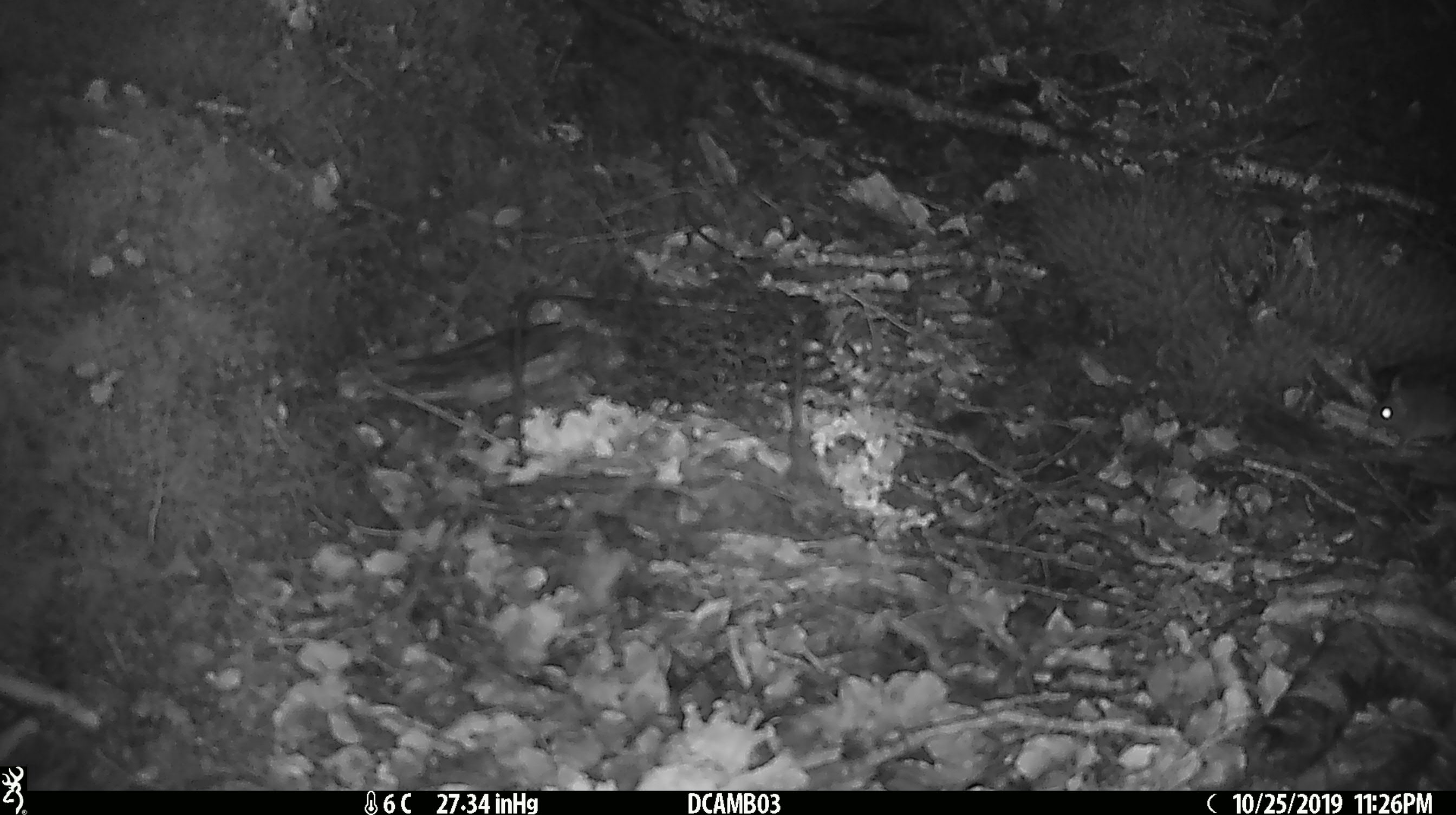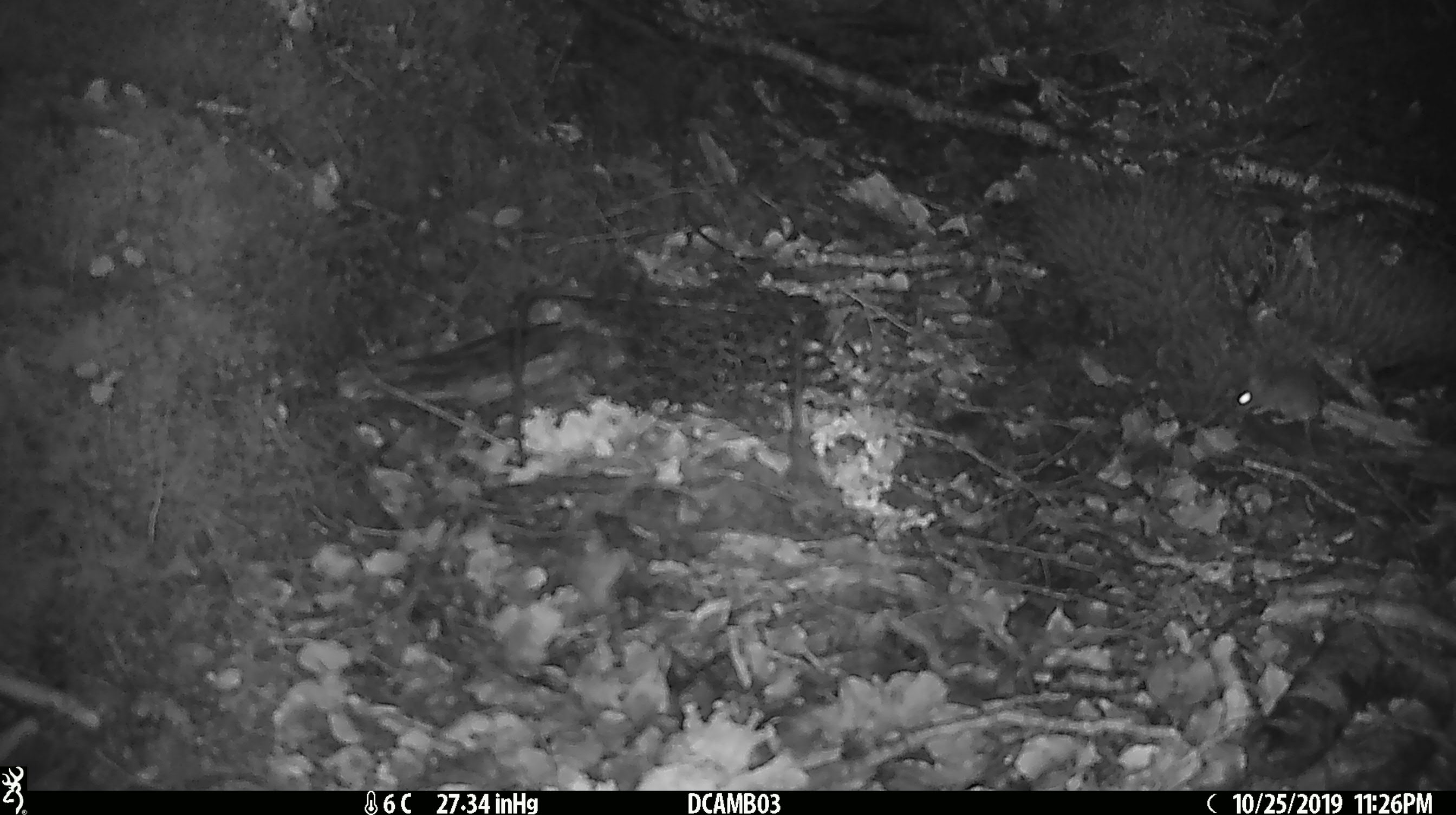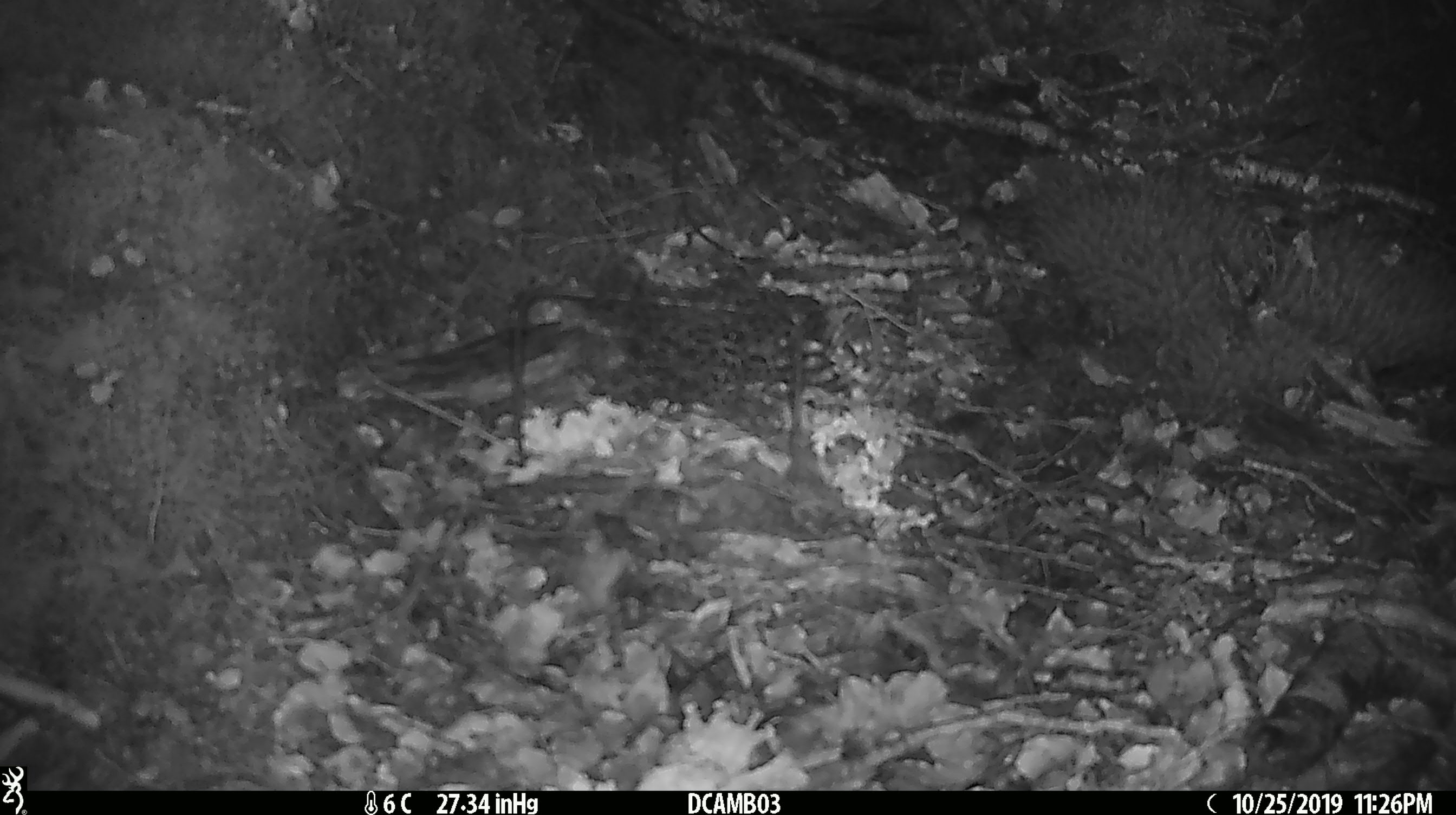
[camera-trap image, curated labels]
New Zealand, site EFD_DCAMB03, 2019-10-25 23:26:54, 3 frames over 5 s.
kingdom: Animalia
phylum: Chordata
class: Mammalia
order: Rodentia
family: Muridae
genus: Mus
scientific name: Mus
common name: mouse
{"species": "mouse (Mus)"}